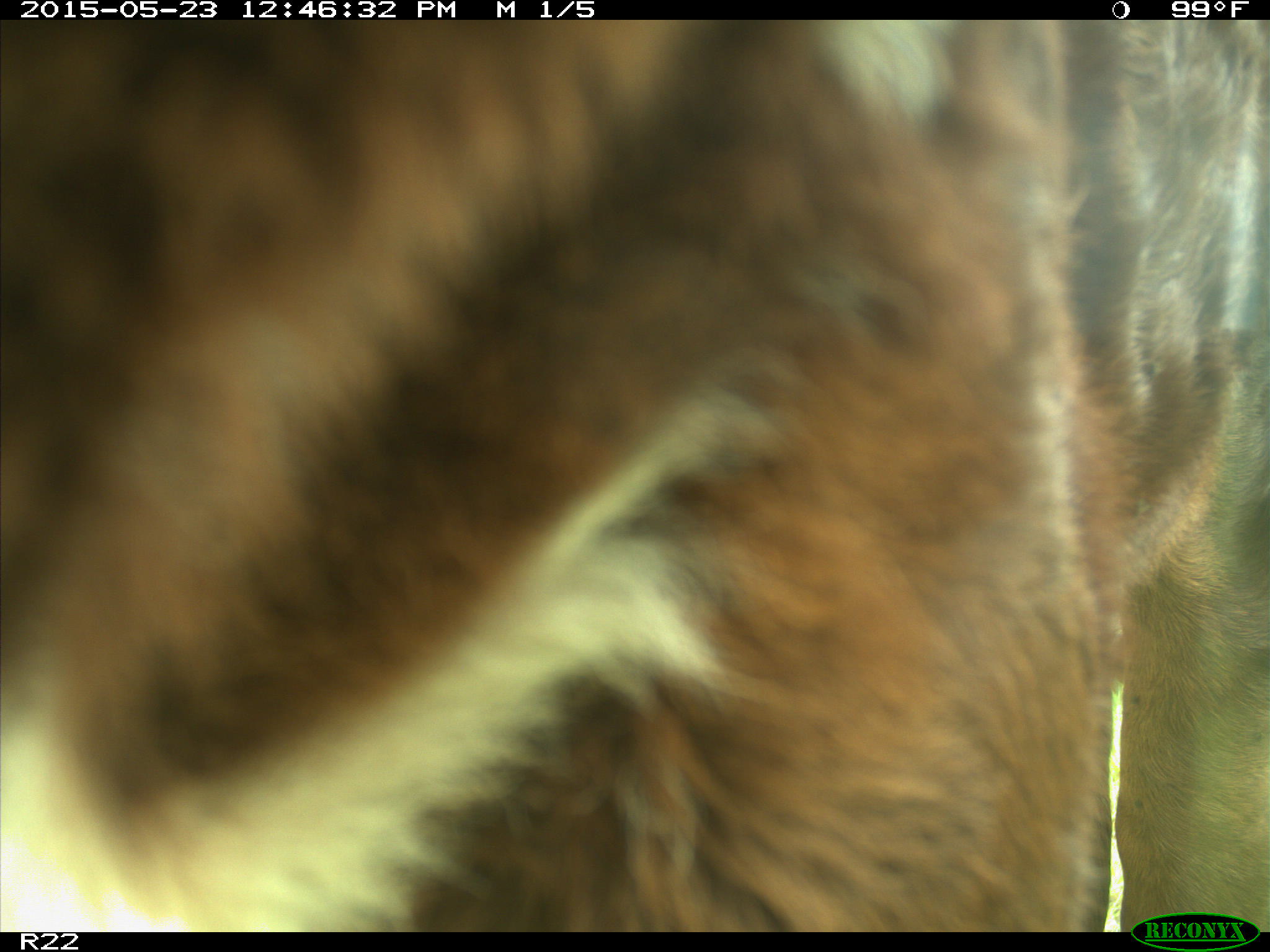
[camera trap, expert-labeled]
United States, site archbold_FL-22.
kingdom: Animalia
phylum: Chordata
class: Mammalia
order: Artiodactyla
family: Bovidae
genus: Bos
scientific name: Bos taurus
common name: domestic cow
Bos taurus (domestic cow).